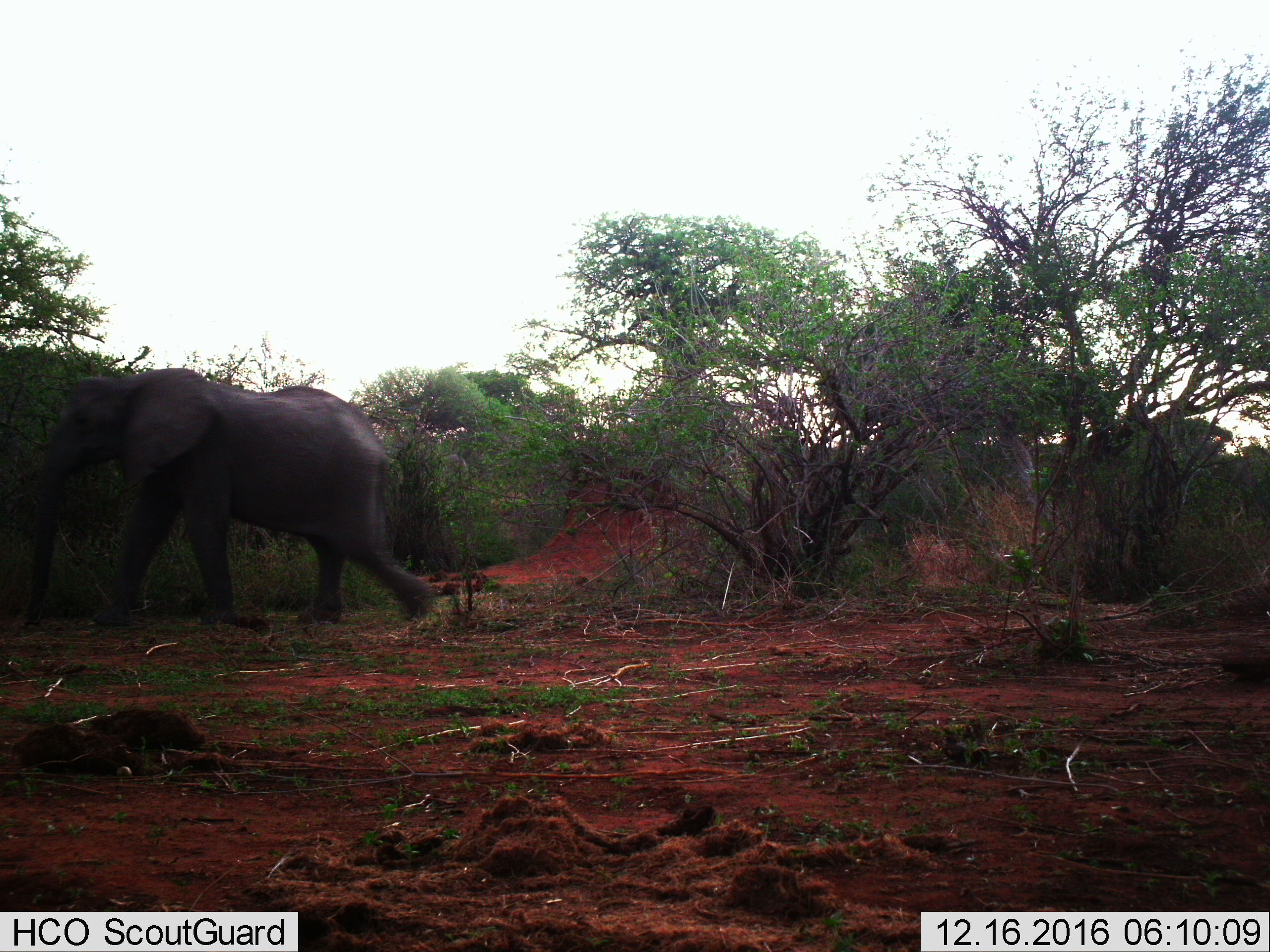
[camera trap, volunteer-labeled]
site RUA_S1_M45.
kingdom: Animalia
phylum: Chordata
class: Mammalia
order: Proboscidea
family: Elephantidae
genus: Loxodonta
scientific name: Loxodonta africana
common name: african bush elephant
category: elephant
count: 1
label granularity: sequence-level